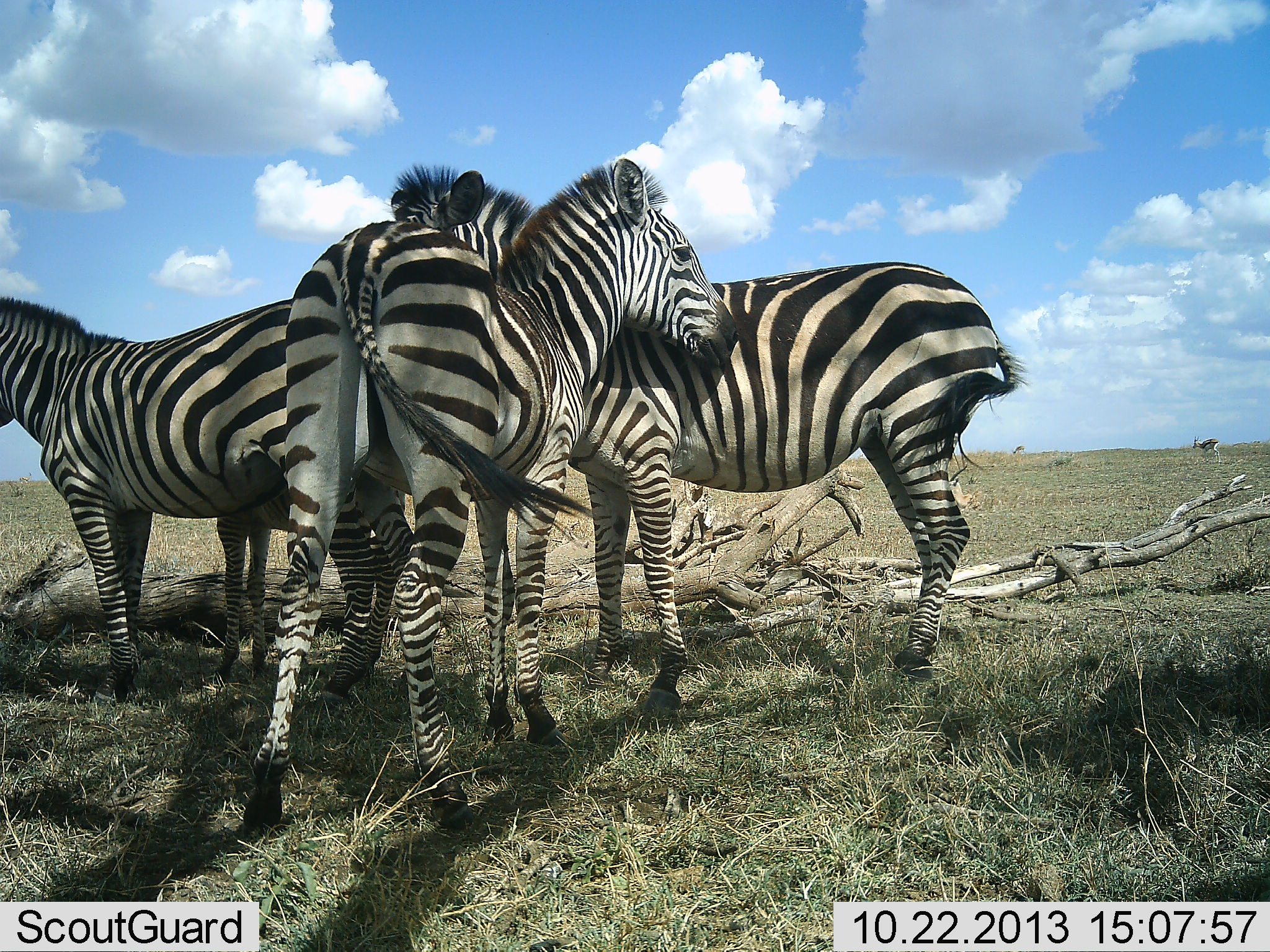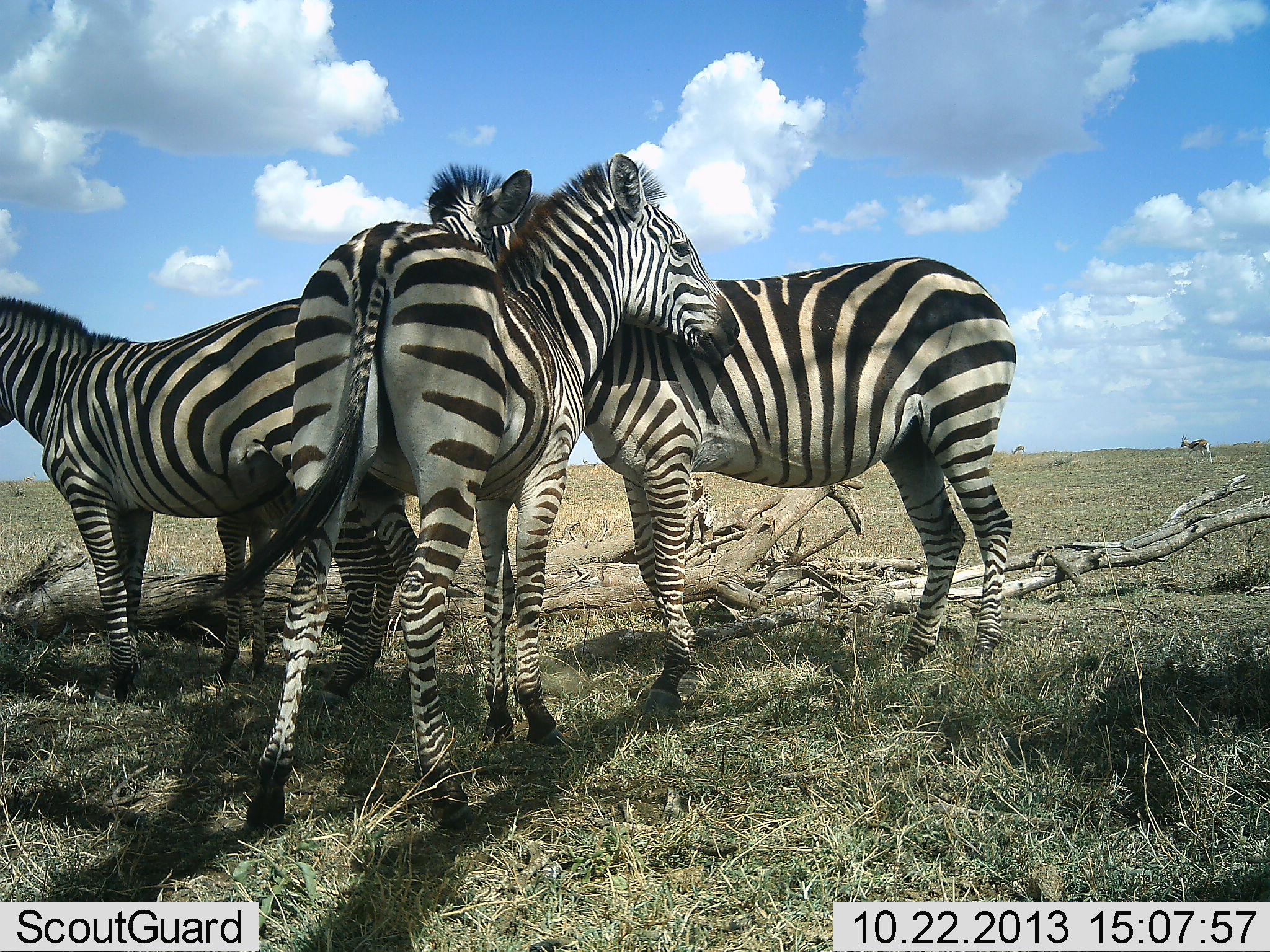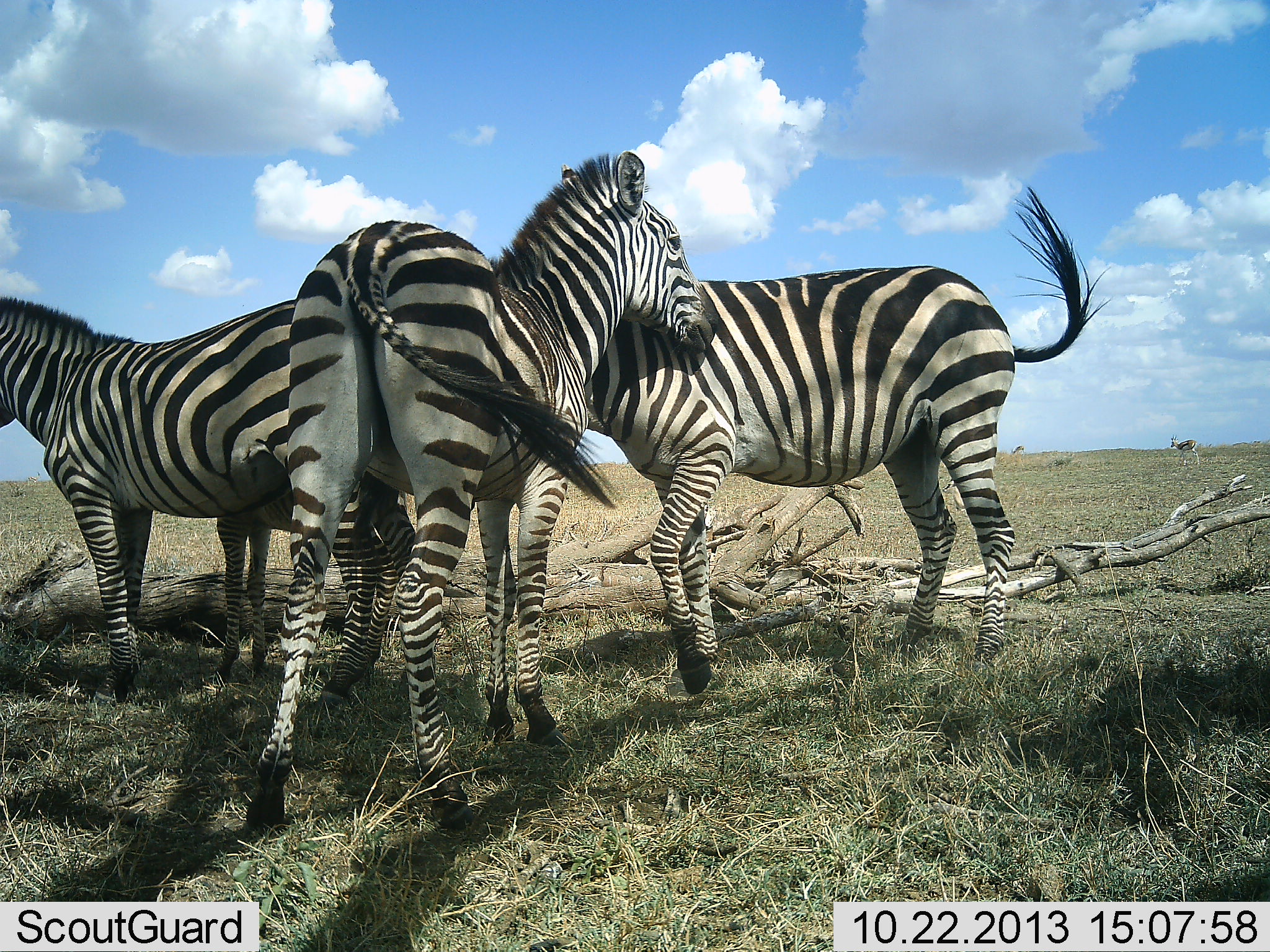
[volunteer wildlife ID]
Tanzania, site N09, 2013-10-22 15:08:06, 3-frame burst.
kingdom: Animalia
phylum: Chordata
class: Mammalia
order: Perissodactyla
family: Equidae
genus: Equus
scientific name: Equus quagga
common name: plains zebra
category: zebra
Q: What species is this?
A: Zebra (plains zebra) (Equus quagga).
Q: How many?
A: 4.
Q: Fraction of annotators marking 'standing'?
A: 93%.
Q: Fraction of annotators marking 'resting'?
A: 0%.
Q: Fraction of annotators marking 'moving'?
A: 17%.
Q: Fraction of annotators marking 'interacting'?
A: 43%.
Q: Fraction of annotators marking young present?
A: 33%.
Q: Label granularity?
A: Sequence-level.